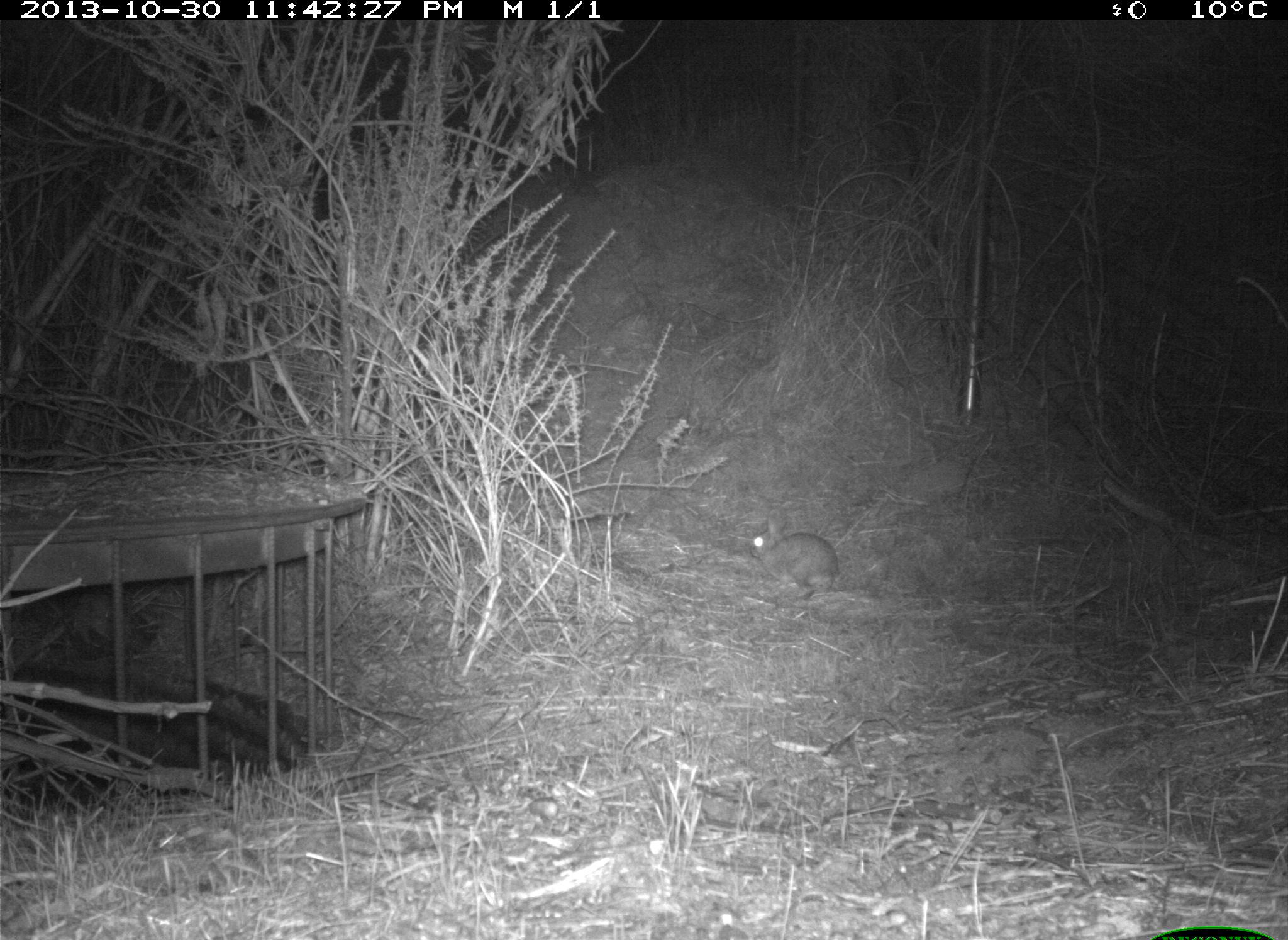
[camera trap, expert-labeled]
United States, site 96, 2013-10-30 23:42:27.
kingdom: Animalia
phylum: Chordata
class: Mammalia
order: Lagomorpha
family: Leporidae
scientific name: Leporidae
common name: rabbits and hares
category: rabbit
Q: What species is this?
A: Rabbit (rabbits and hares) (Leporidae).